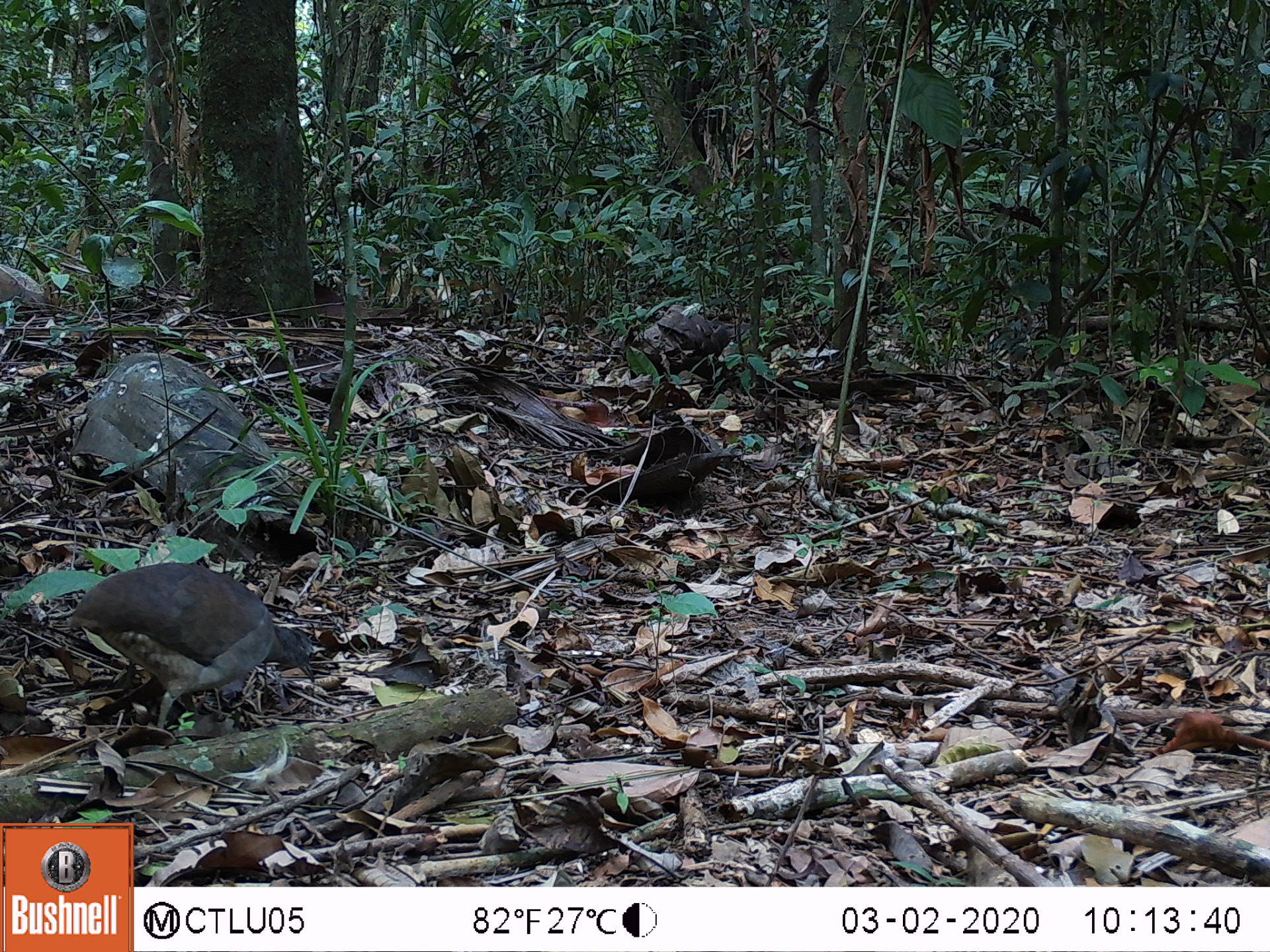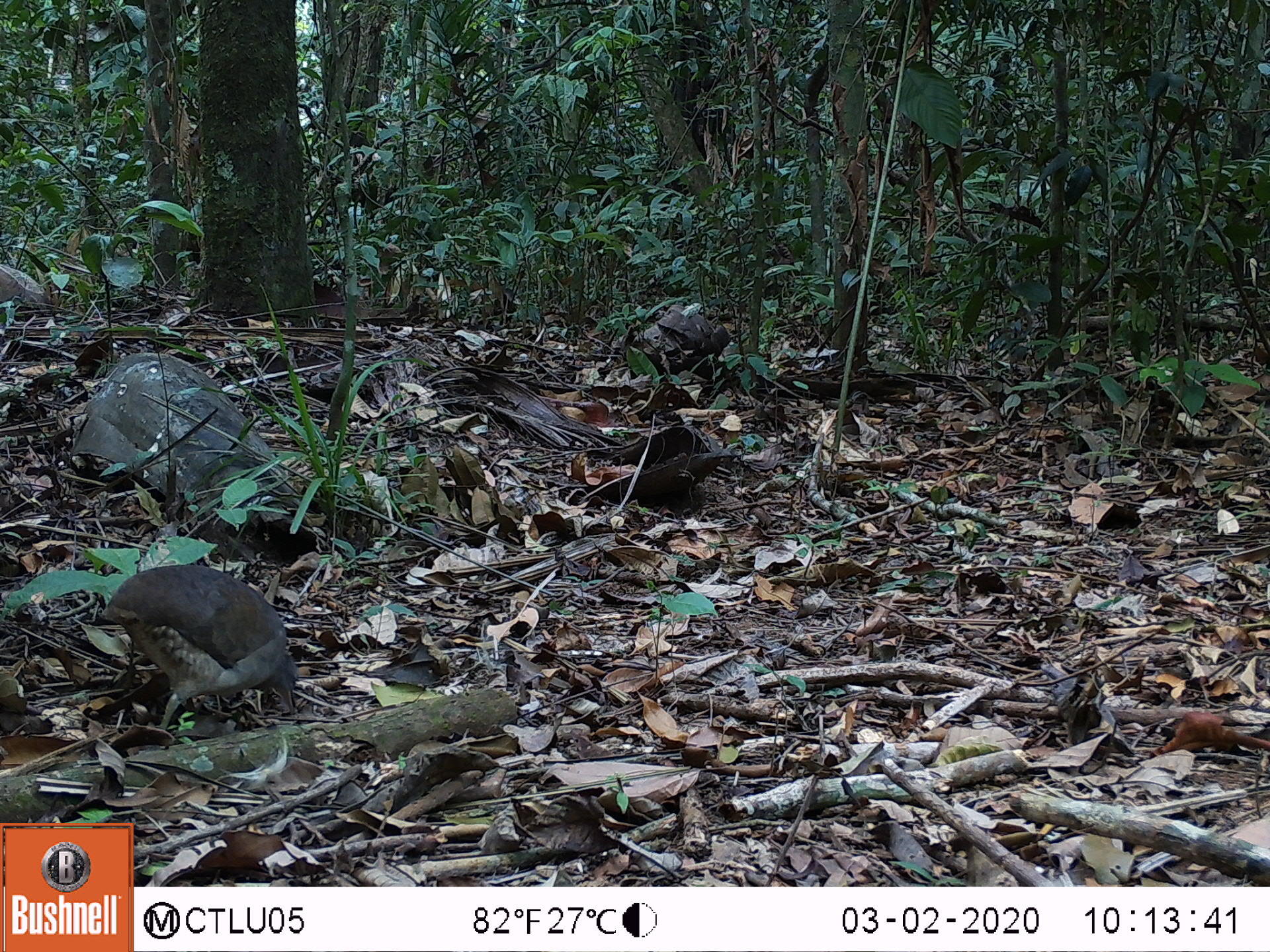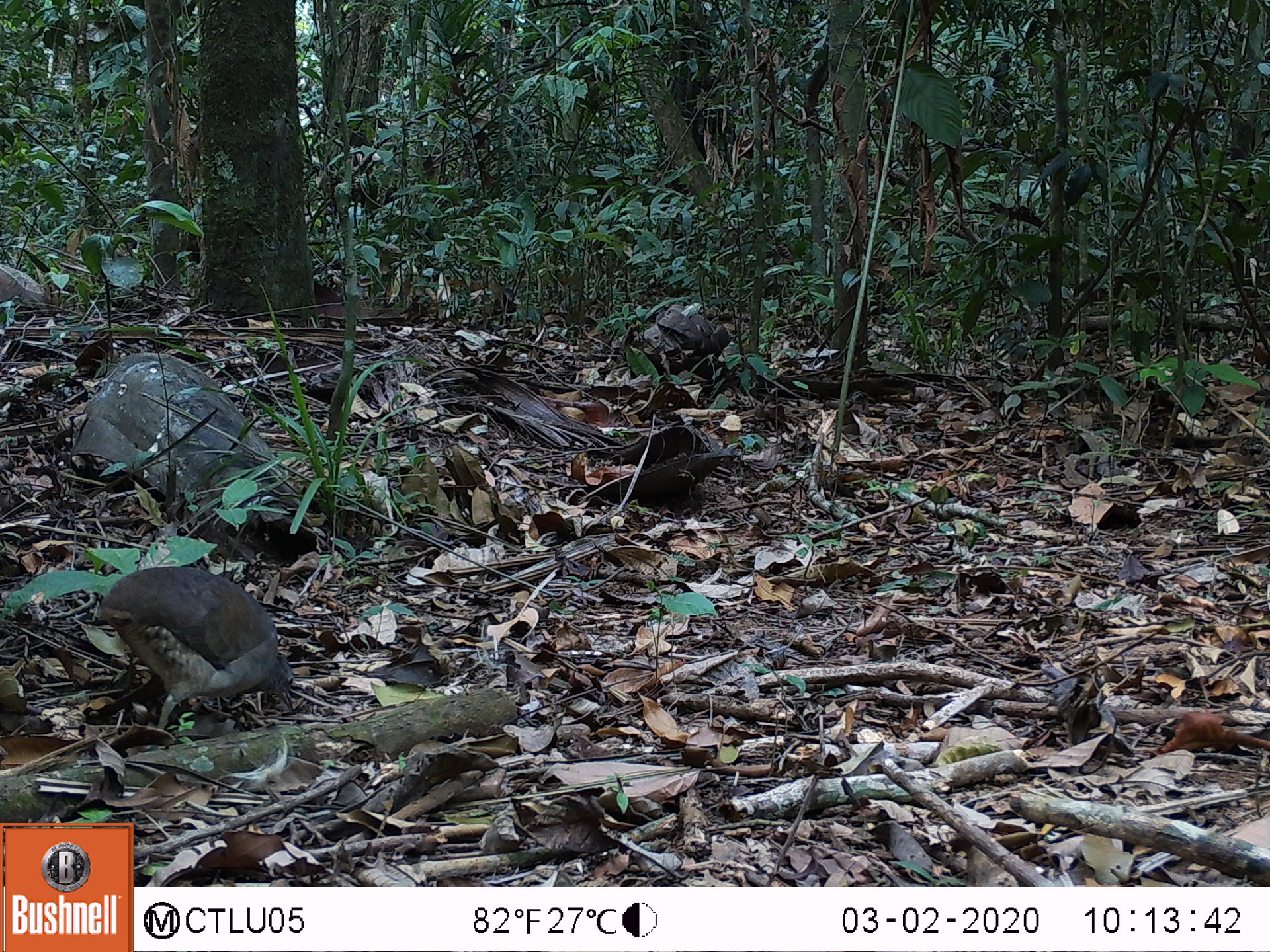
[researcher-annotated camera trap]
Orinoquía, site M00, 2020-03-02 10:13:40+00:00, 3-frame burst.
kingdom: Animalia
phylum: Chordata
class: Aves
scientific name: Aves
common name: bird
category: unknown bird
Unknown bird (bird) (Aves).